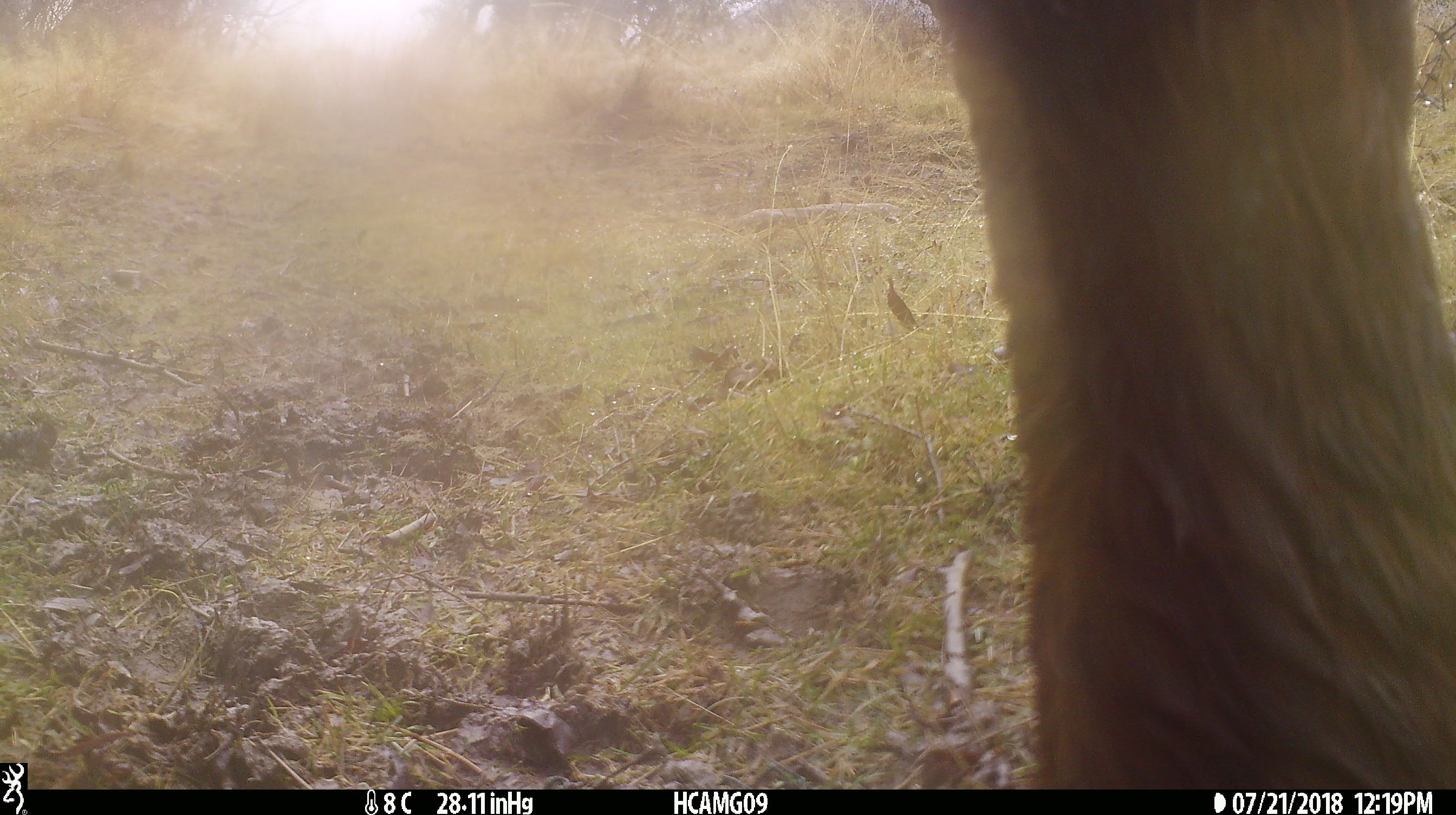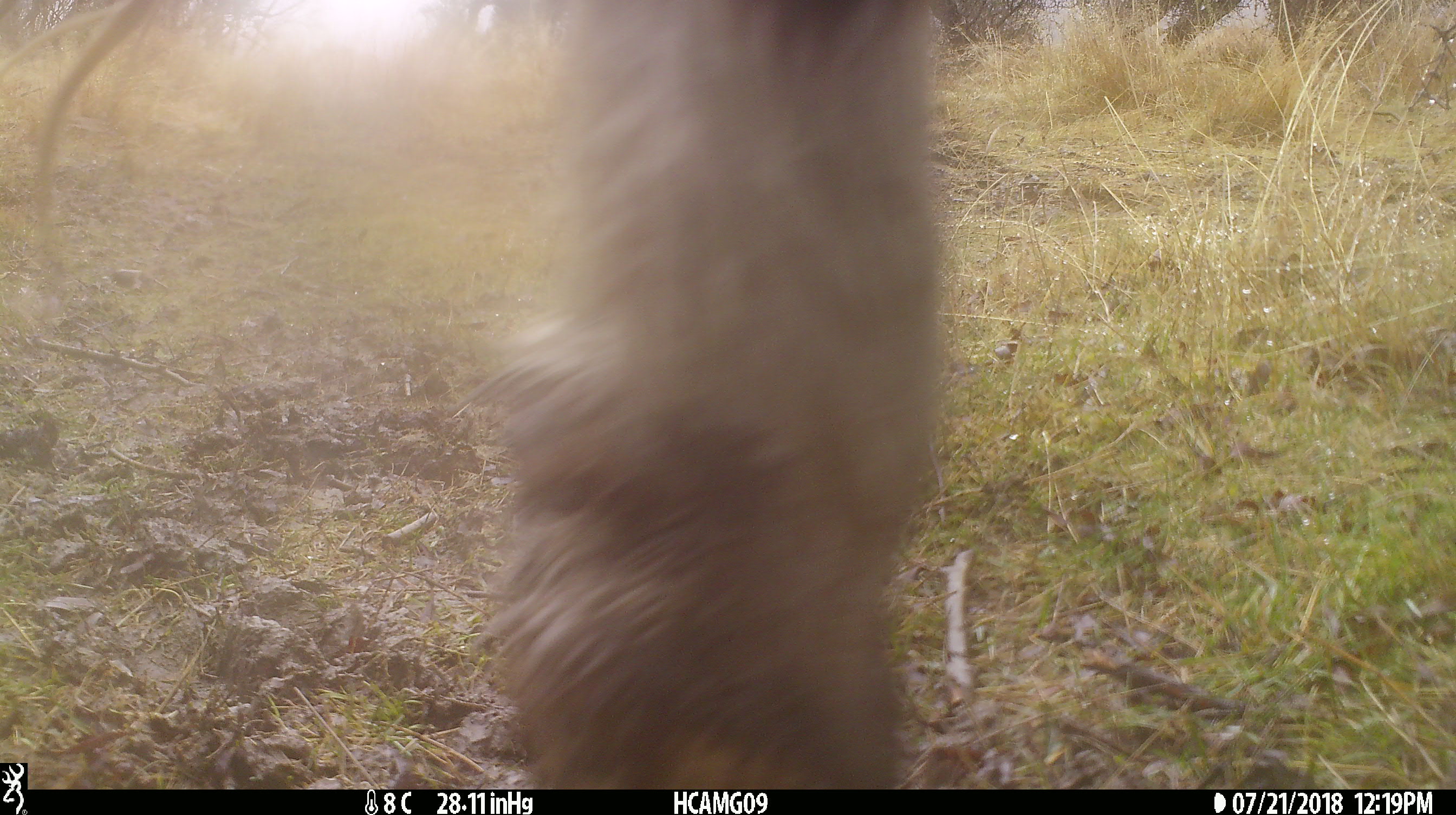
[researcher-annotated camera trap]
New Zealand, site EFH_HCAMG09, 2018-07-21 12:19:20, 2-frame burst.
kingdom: Animalia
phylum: Chordata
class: Mammalia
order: Artiodactyla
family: Bovidae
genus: Bos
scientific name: Bos taurus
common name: domestic cow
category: cow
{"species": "cow (domestic cow) (Bos taurus)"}